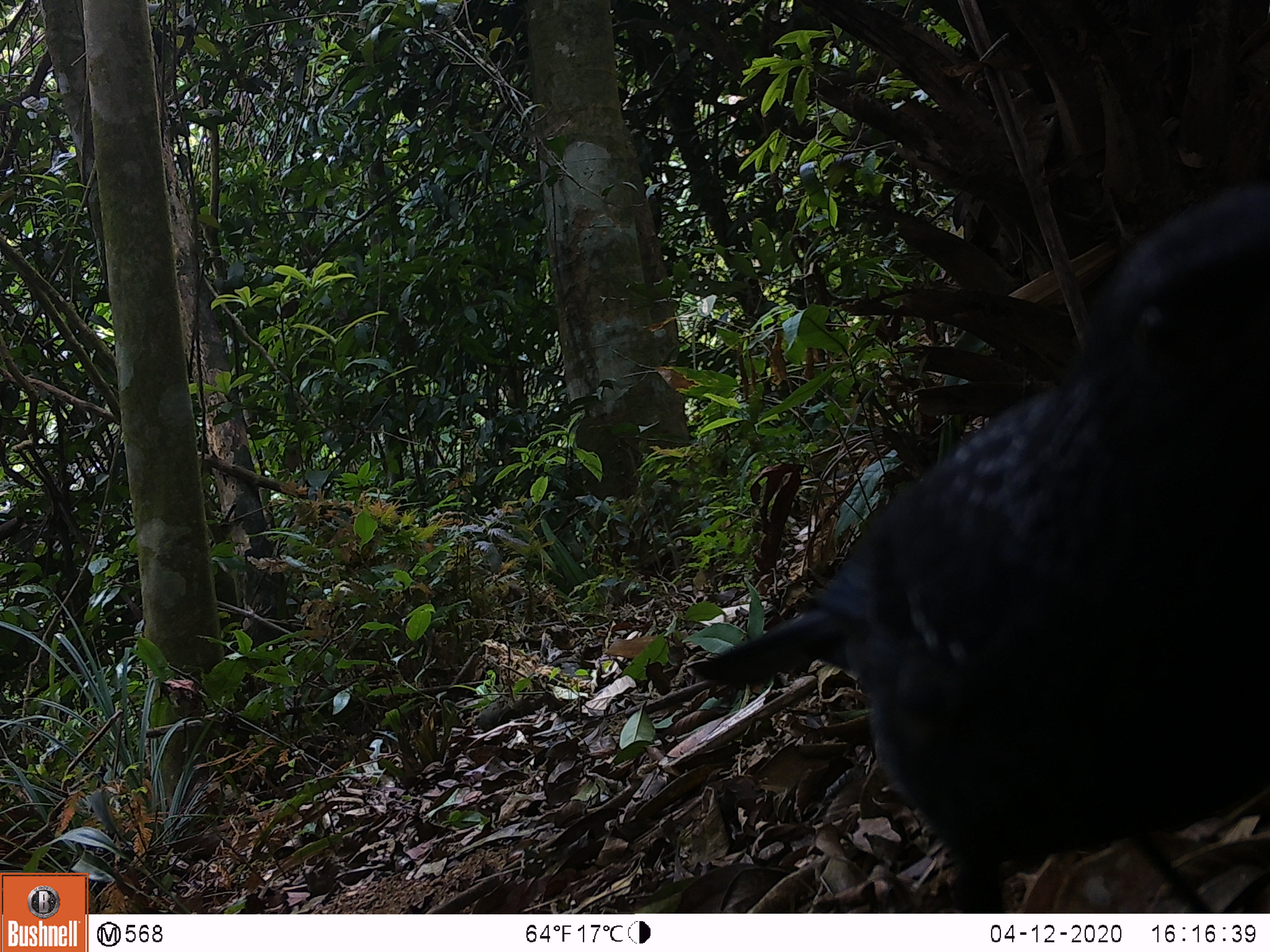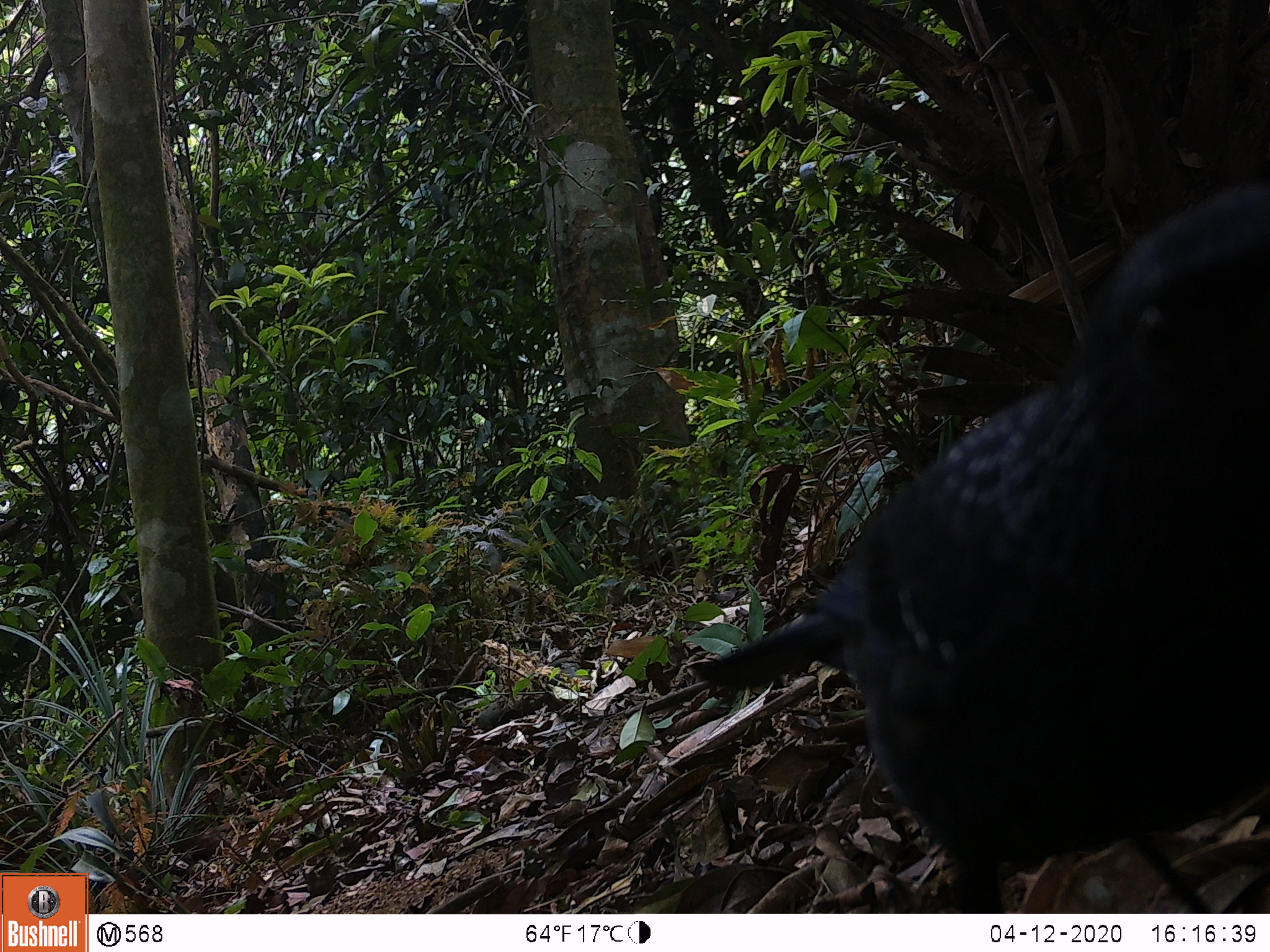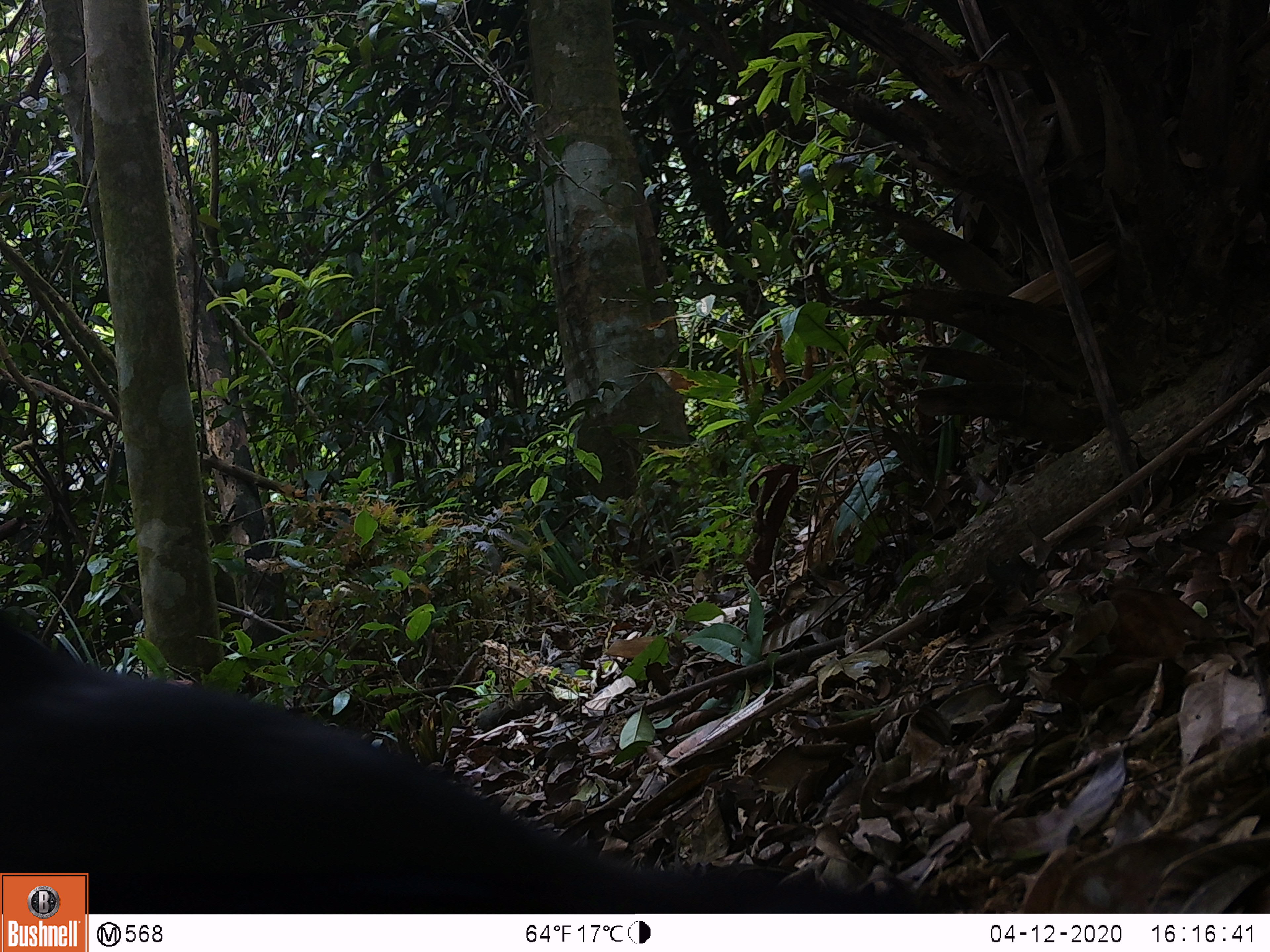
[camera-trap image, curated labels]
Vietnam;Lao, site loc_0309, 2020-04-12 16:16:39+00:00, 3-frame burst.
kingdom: Animalia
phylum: Chordata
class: Aves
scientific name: Aves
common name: bird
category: unidentified bird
Unidentified bird (bird) (Aves). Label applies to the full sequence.